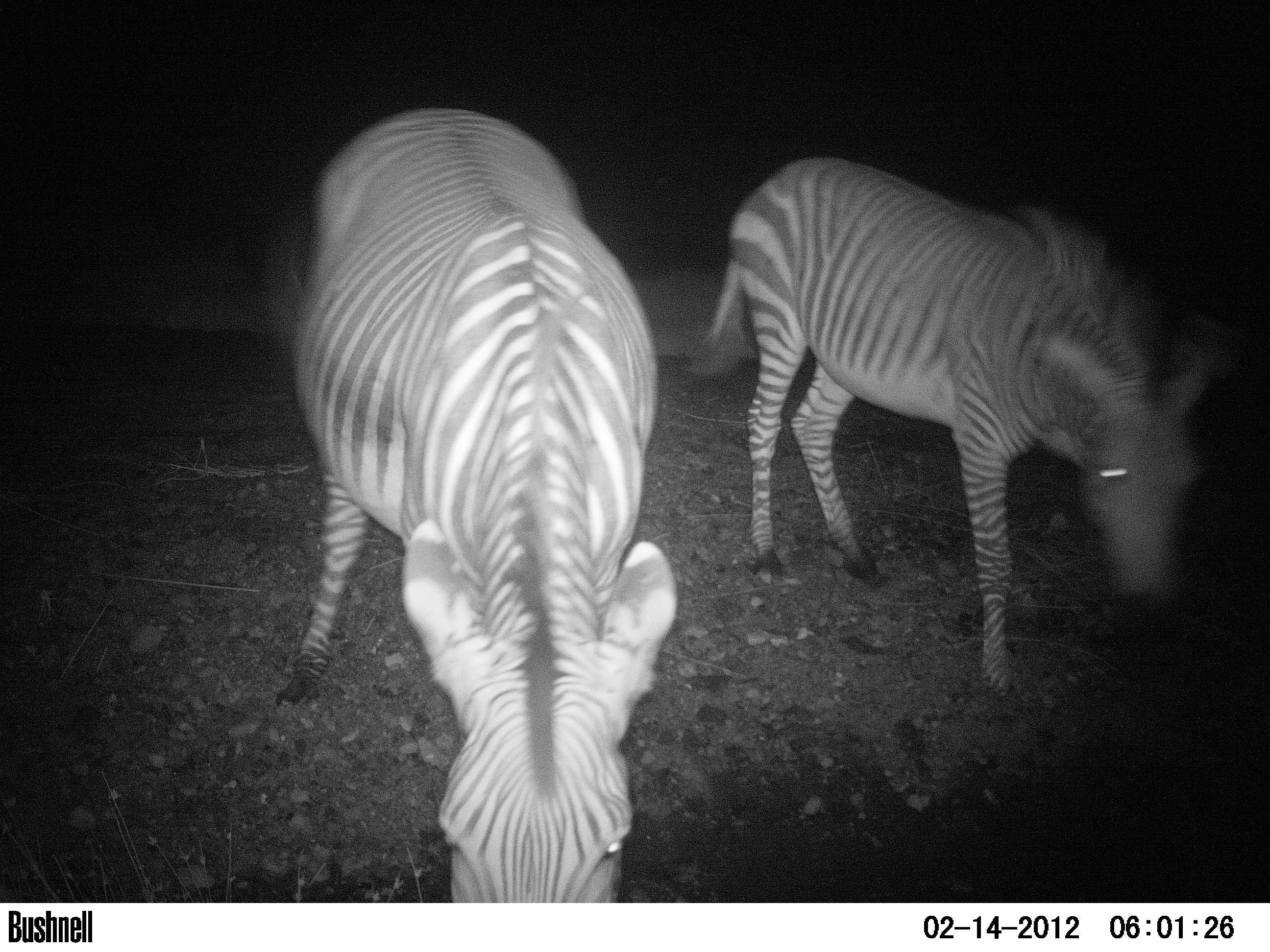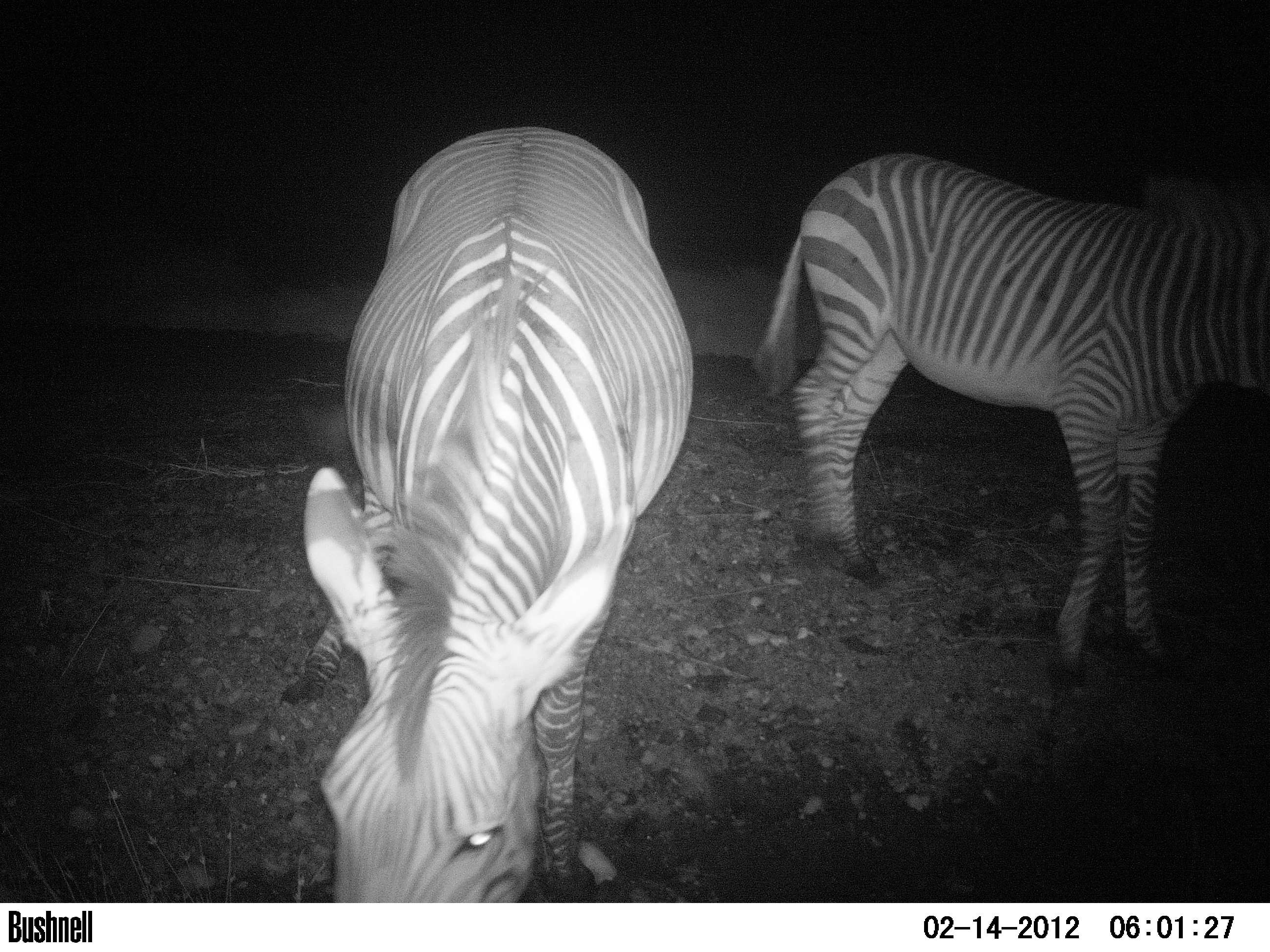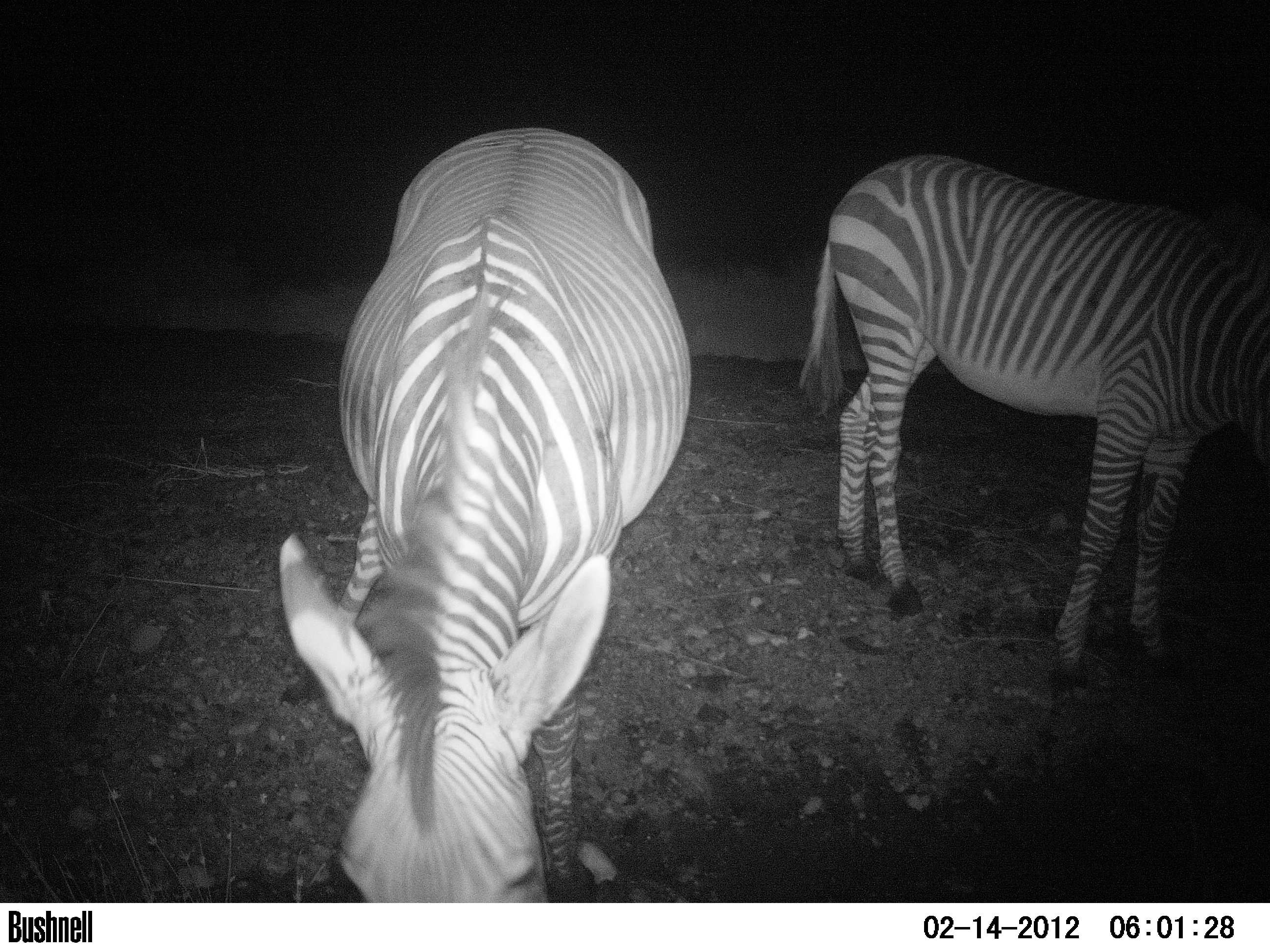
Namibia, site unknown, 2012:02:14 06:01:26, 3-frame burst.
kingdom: Animalia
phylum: Chordata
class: Mammalia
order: Perissodactyla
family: Equidae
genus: Equus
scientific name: Equus zebra hartmannae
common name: hartmann's mountain zebra